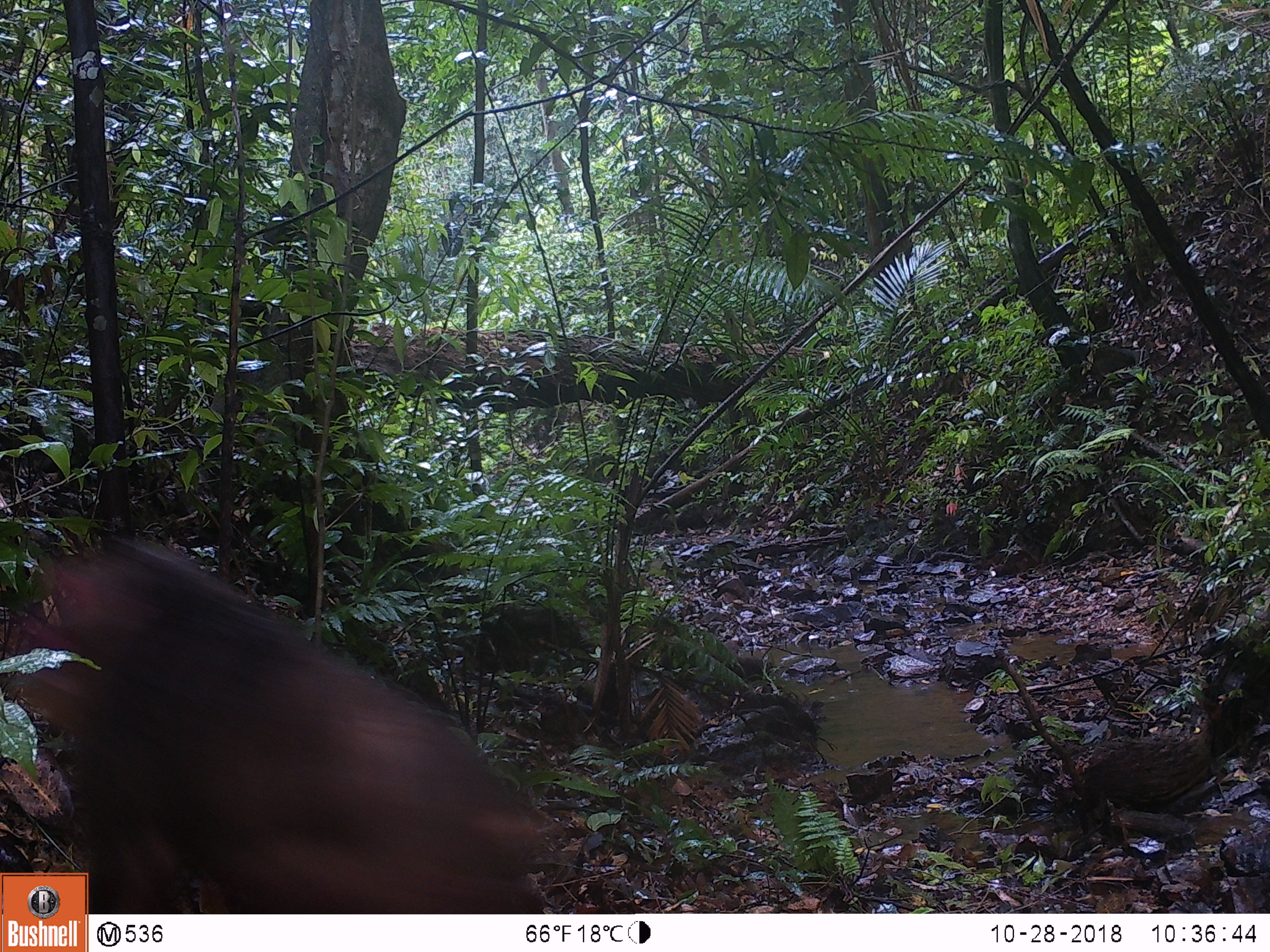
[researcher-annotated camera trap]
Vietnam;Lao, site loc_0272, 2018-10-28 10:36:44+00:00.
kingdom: Animalia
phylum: Chordata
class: Mammalia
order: Primates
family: Cercopithecidae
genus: Macaca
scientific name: Macaca arctoides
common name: stump-tailed macaque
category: stump tailed macaque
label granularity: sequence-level